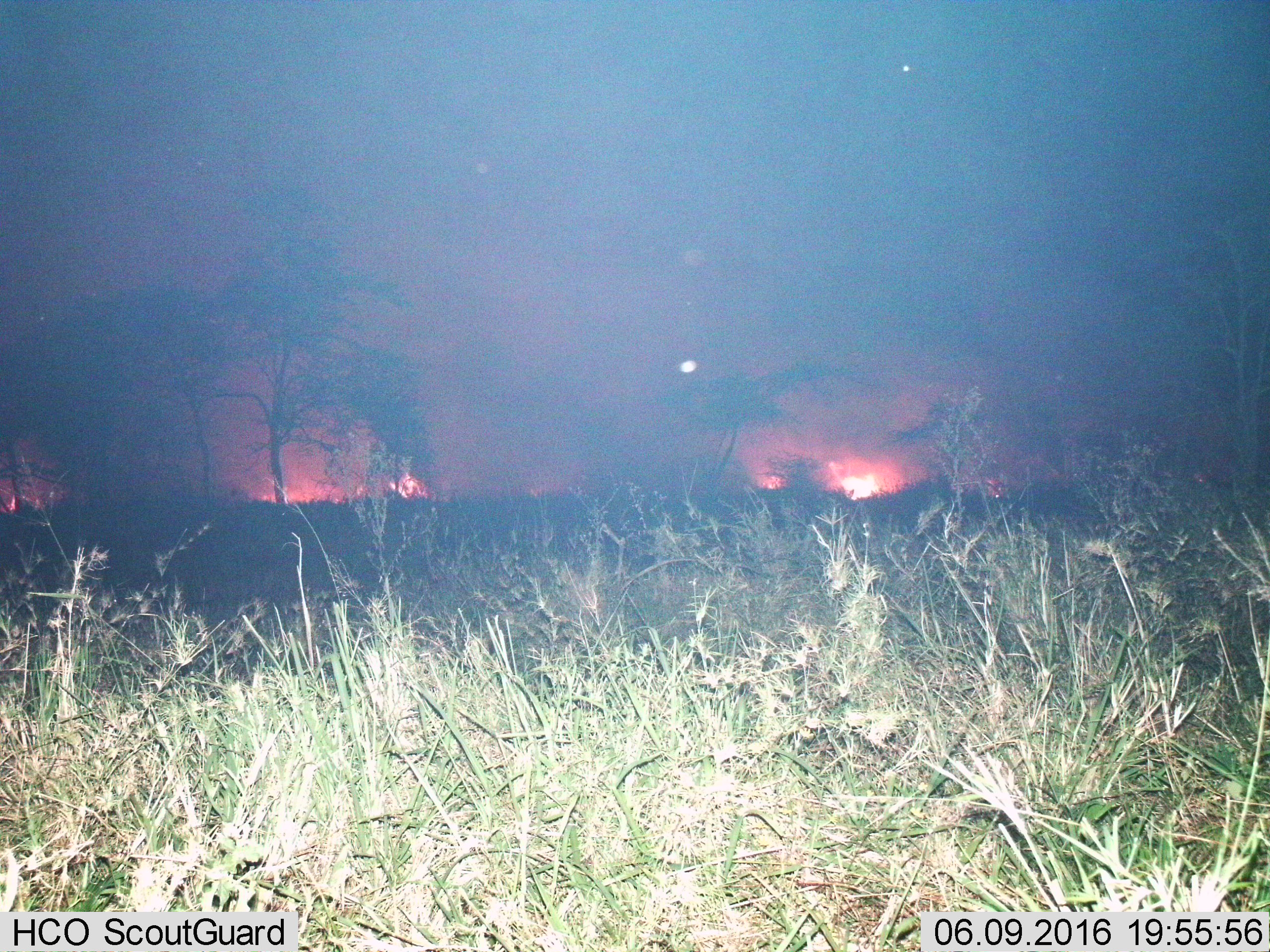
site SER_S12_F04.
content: unidentified animal